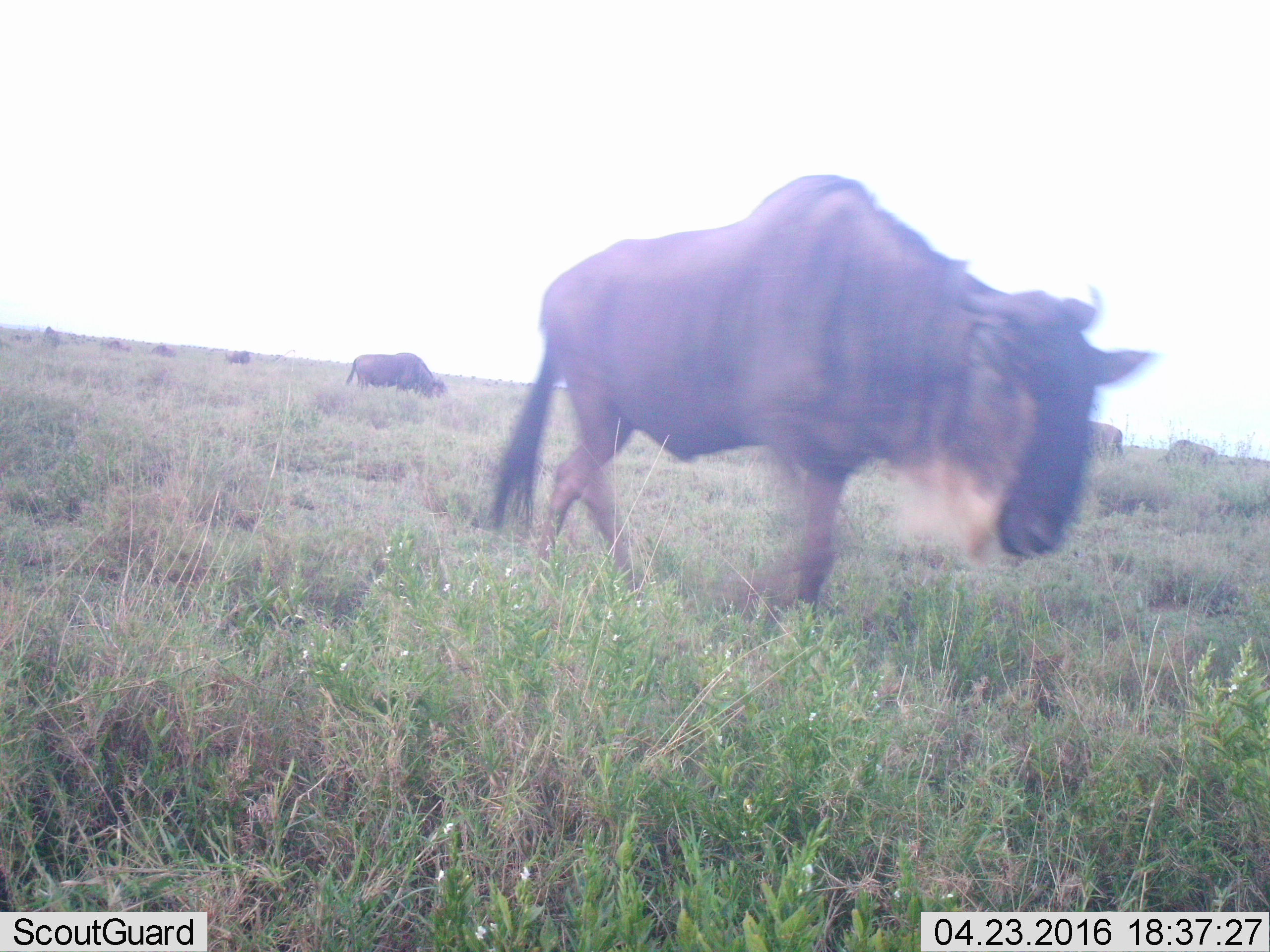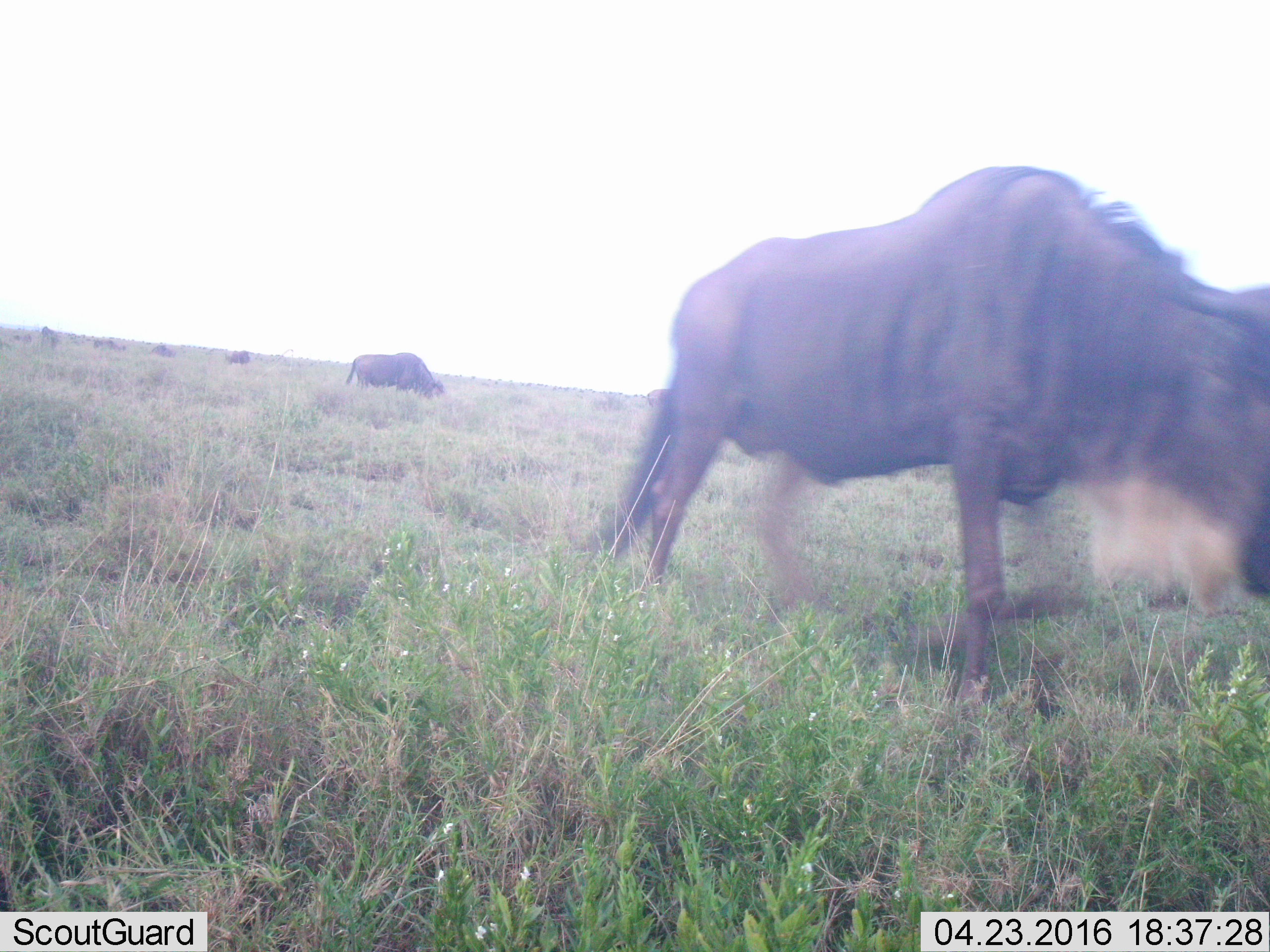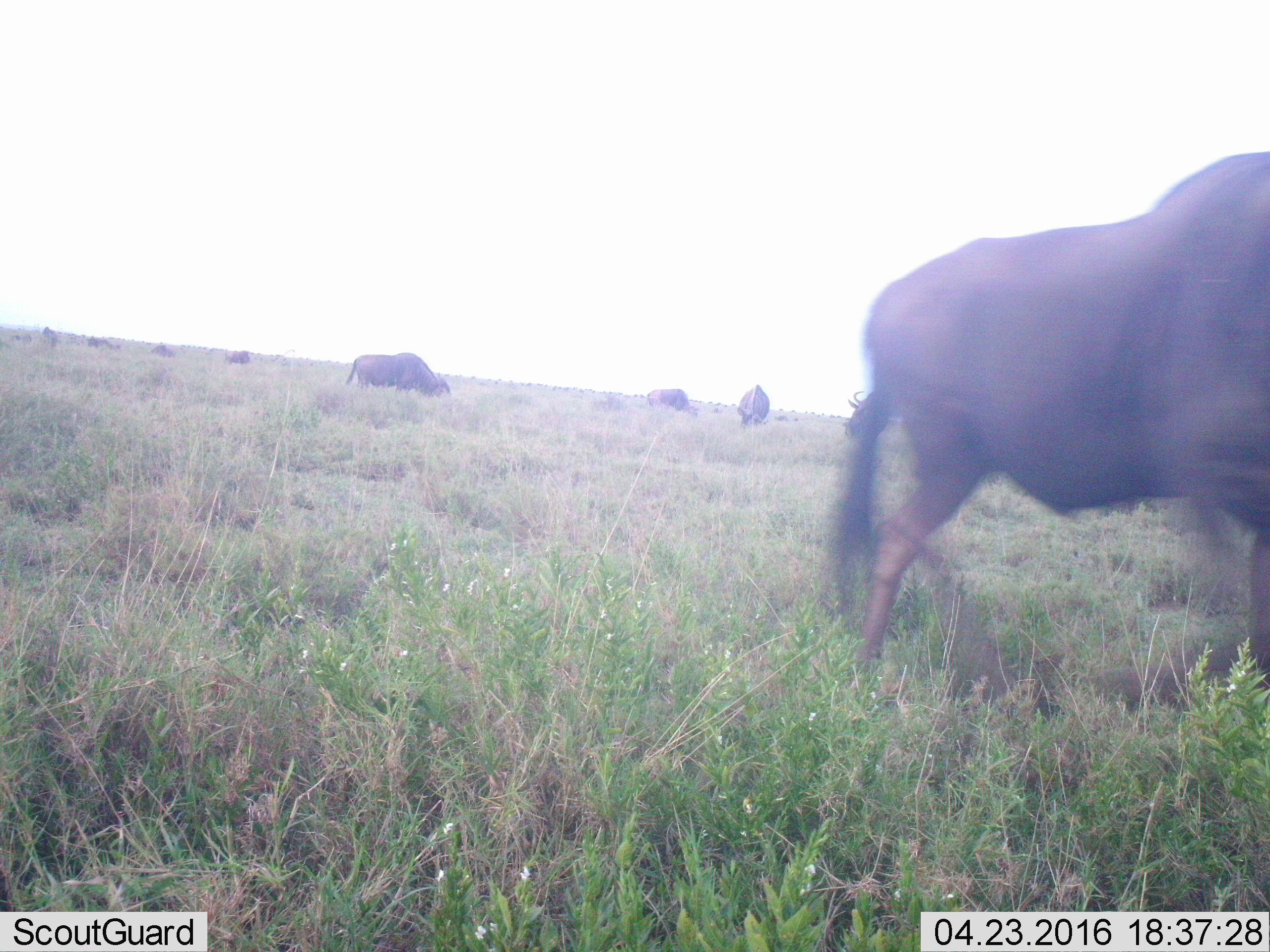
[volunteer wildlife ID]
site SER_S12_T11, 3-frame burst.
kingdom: Animalia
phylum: Chordata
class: Mammalia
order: Artiodactyla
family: Bovidae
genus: Connochaetes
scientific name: Connochaetes taurinus taurinus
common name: blue wildebeest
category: wildebeestblue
Wildebeestblue (blue wildebeest) (Connochaetes taurinus taurinus), count 11-50. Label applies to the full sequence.